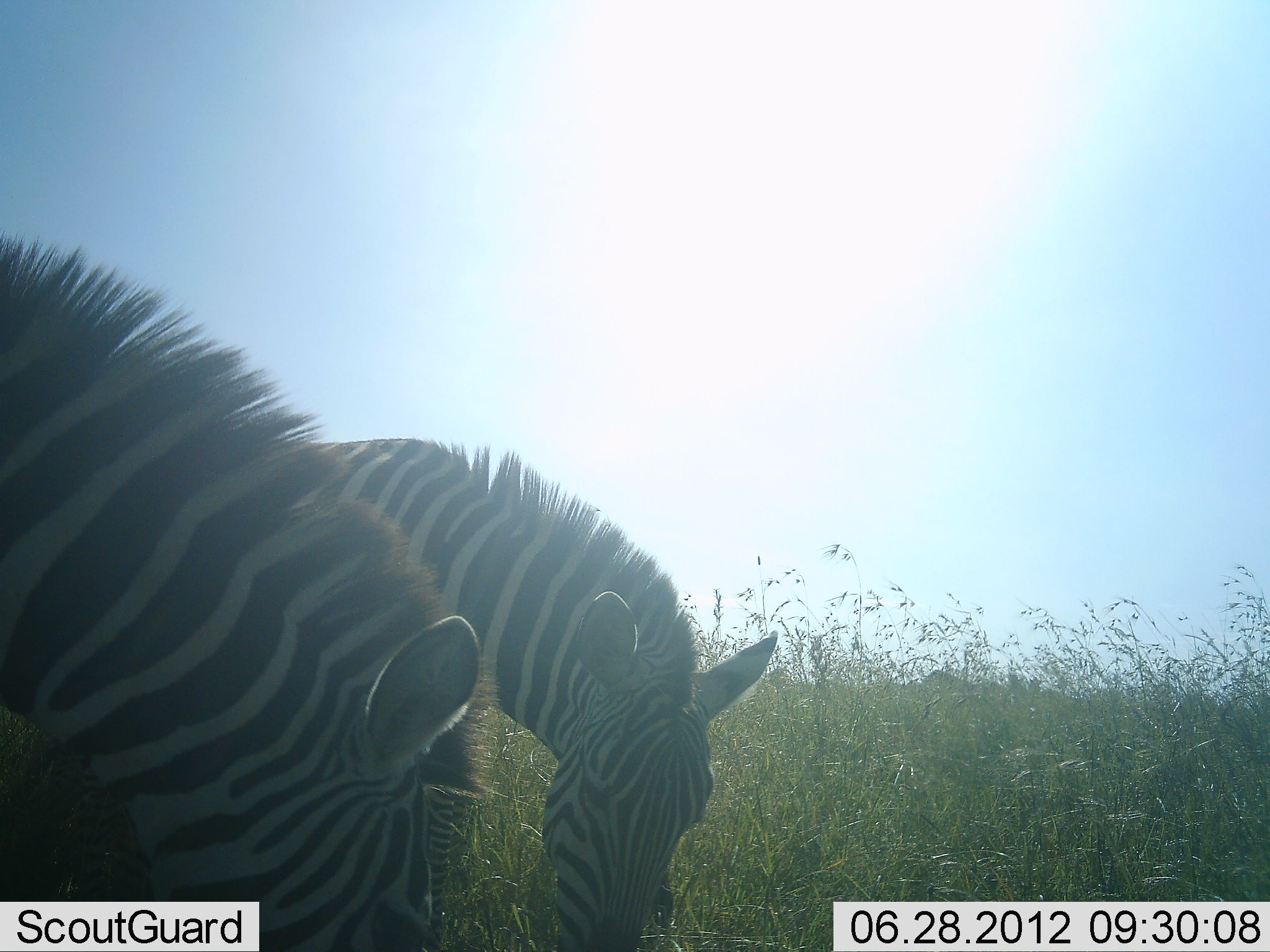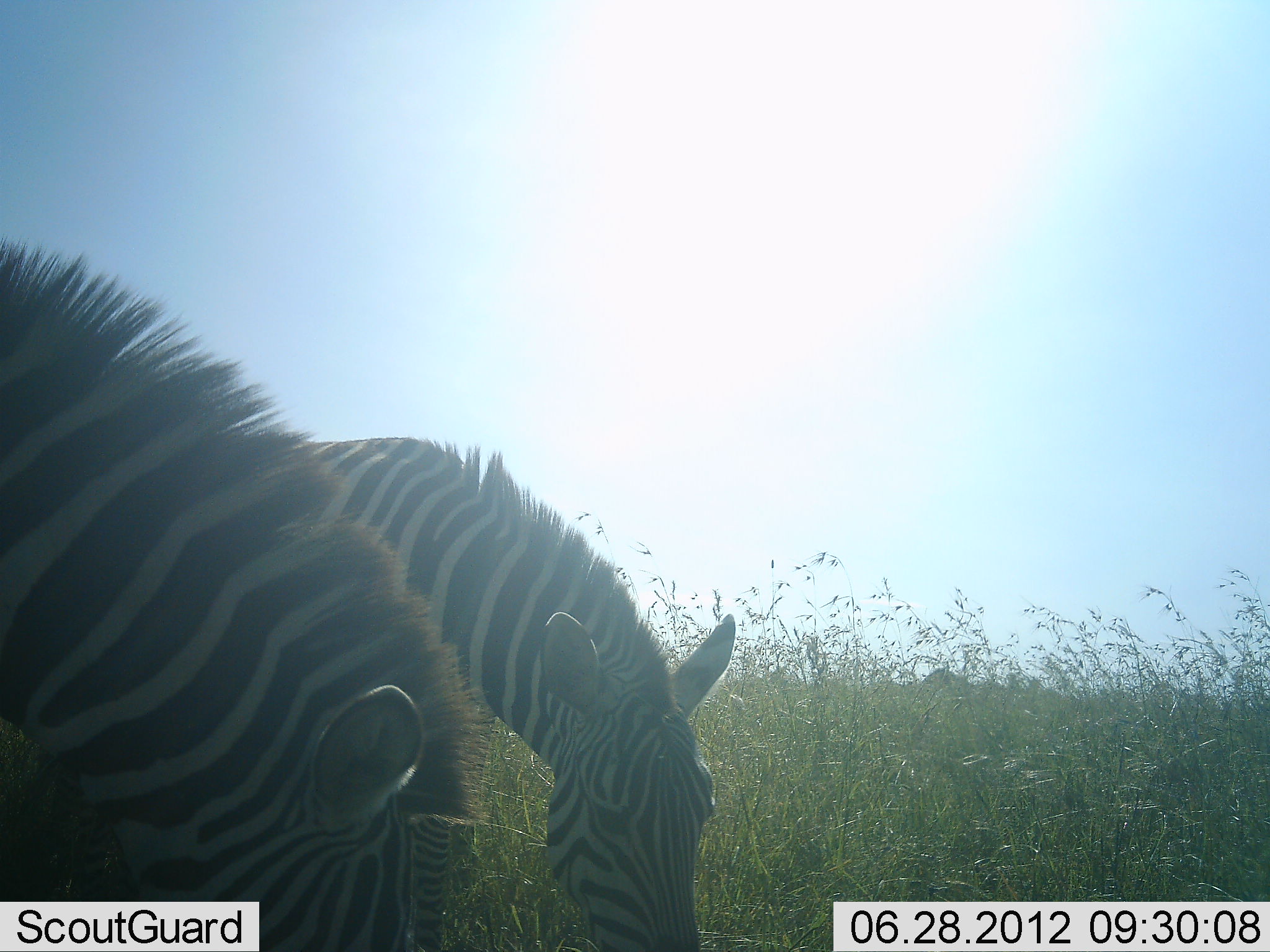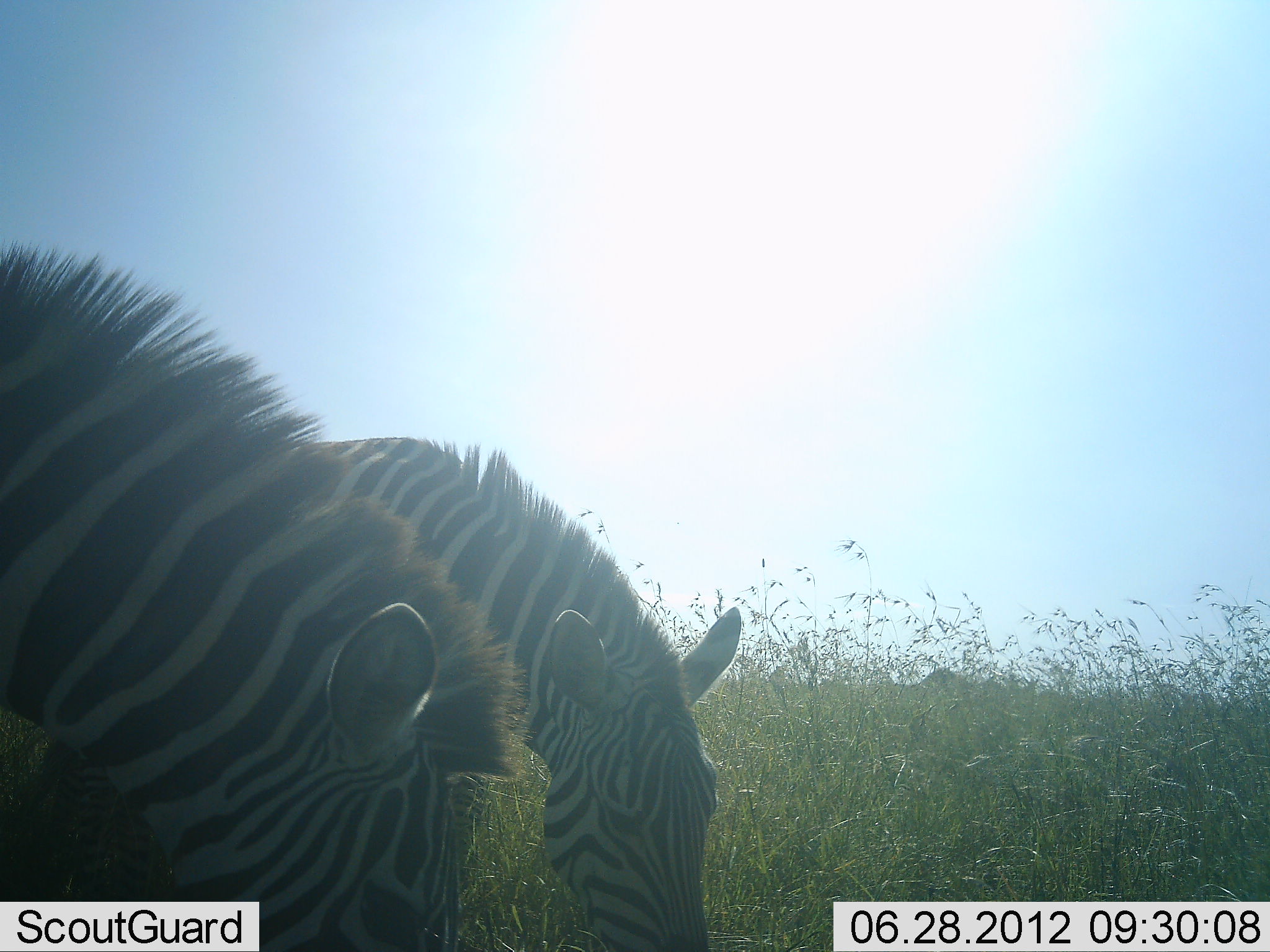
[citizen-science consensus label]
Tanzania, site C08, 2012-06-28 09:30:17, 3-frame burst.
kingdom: Animalia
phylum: Chordata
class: Mammalia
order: Perissodactyla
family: Equidae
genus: Equus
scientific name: Equus quagga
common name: plains zebra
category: zebra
Zebra (plains zebra) (Equus quagga), count 2. Behavior (volunteer vote fractions): standing 20%, resting 0%, moving 0%, interacting 0%. Young present (vote fraction): 0%. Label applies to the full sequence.